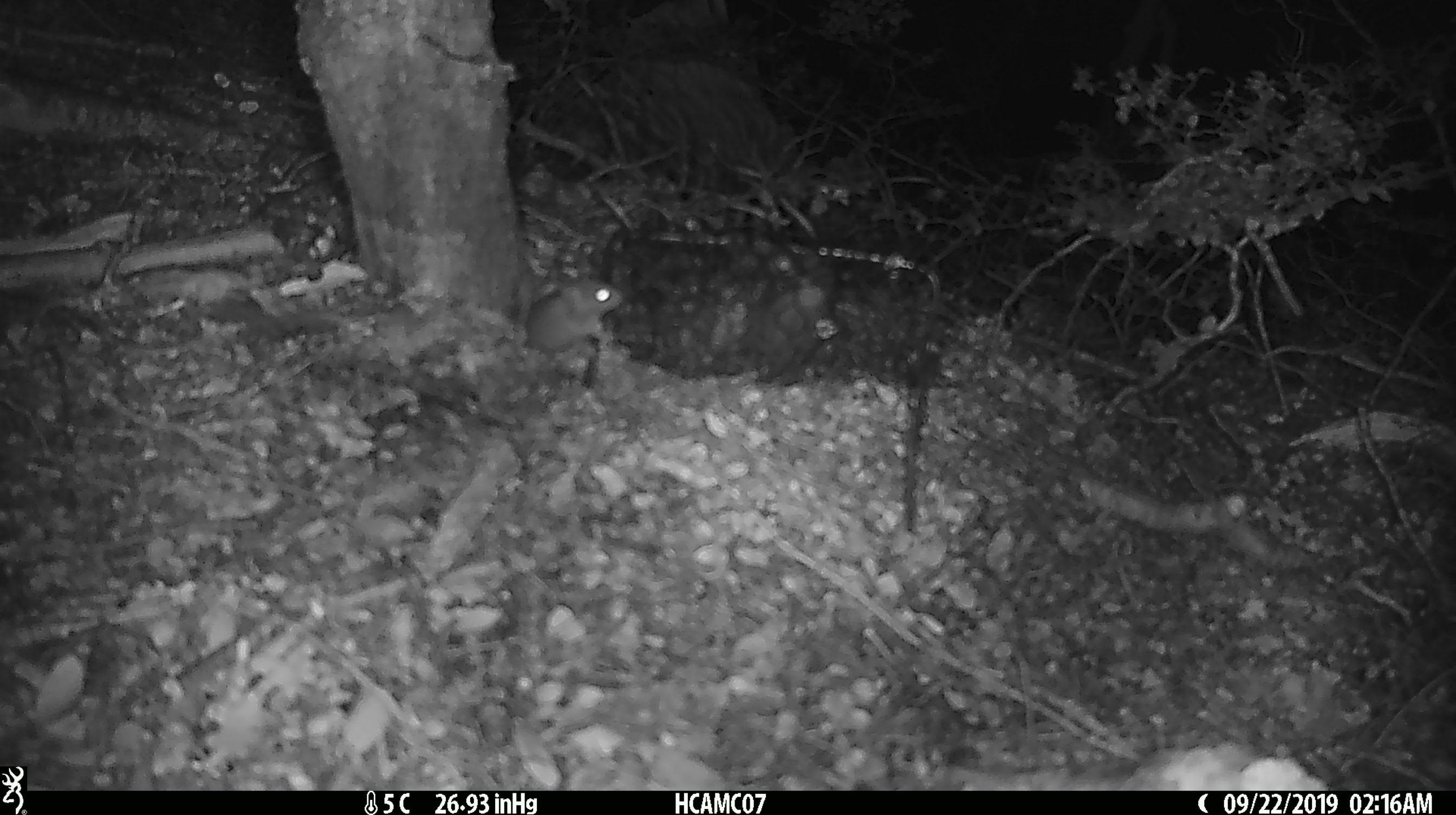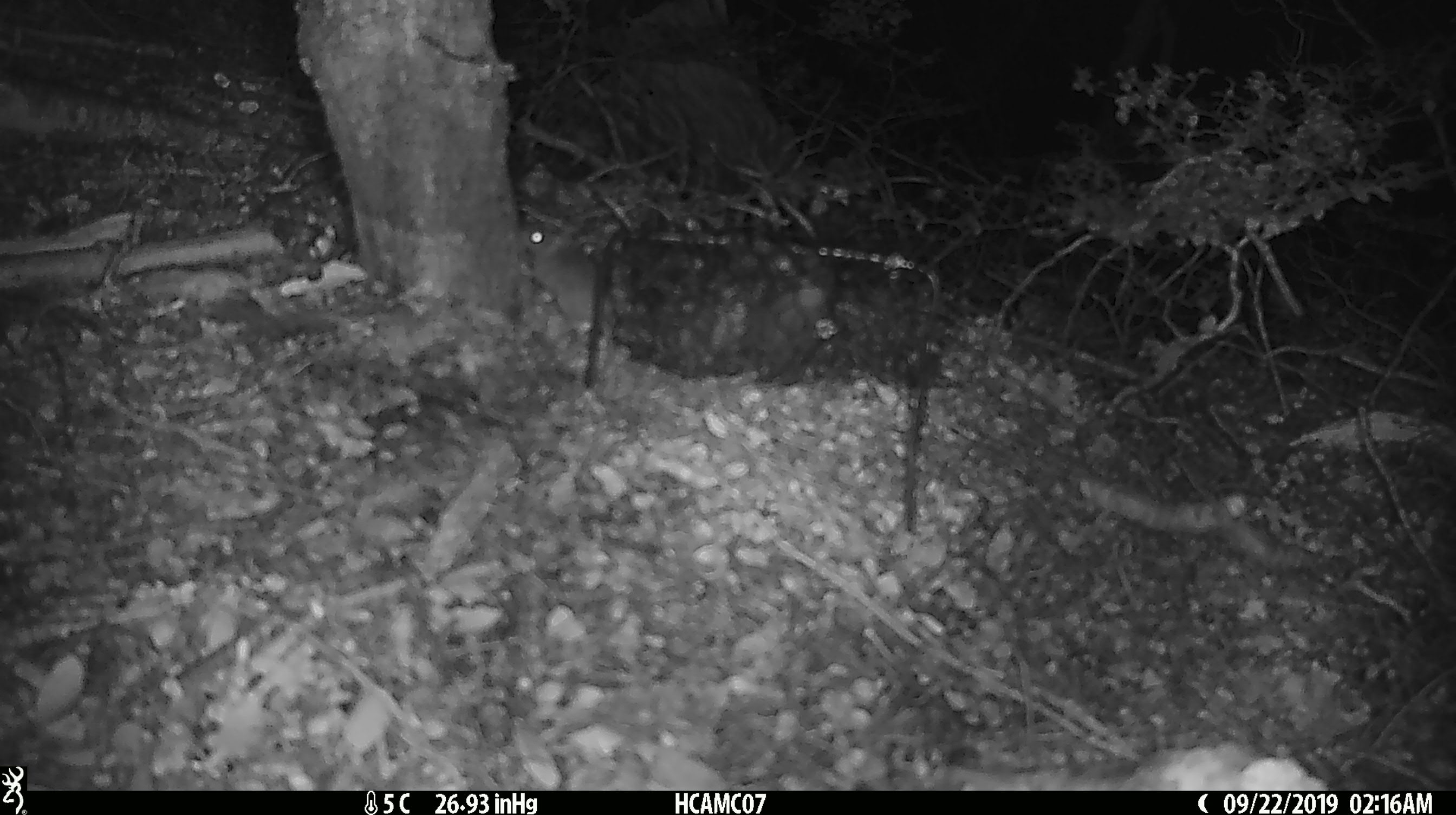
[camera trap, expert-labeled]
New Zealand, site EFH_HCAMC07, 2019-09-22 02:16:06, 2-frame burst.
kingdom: Animalia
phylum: Chordata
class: Mammalia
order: Rodentia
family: Muridae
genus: Mus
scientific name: Mus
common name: mouse